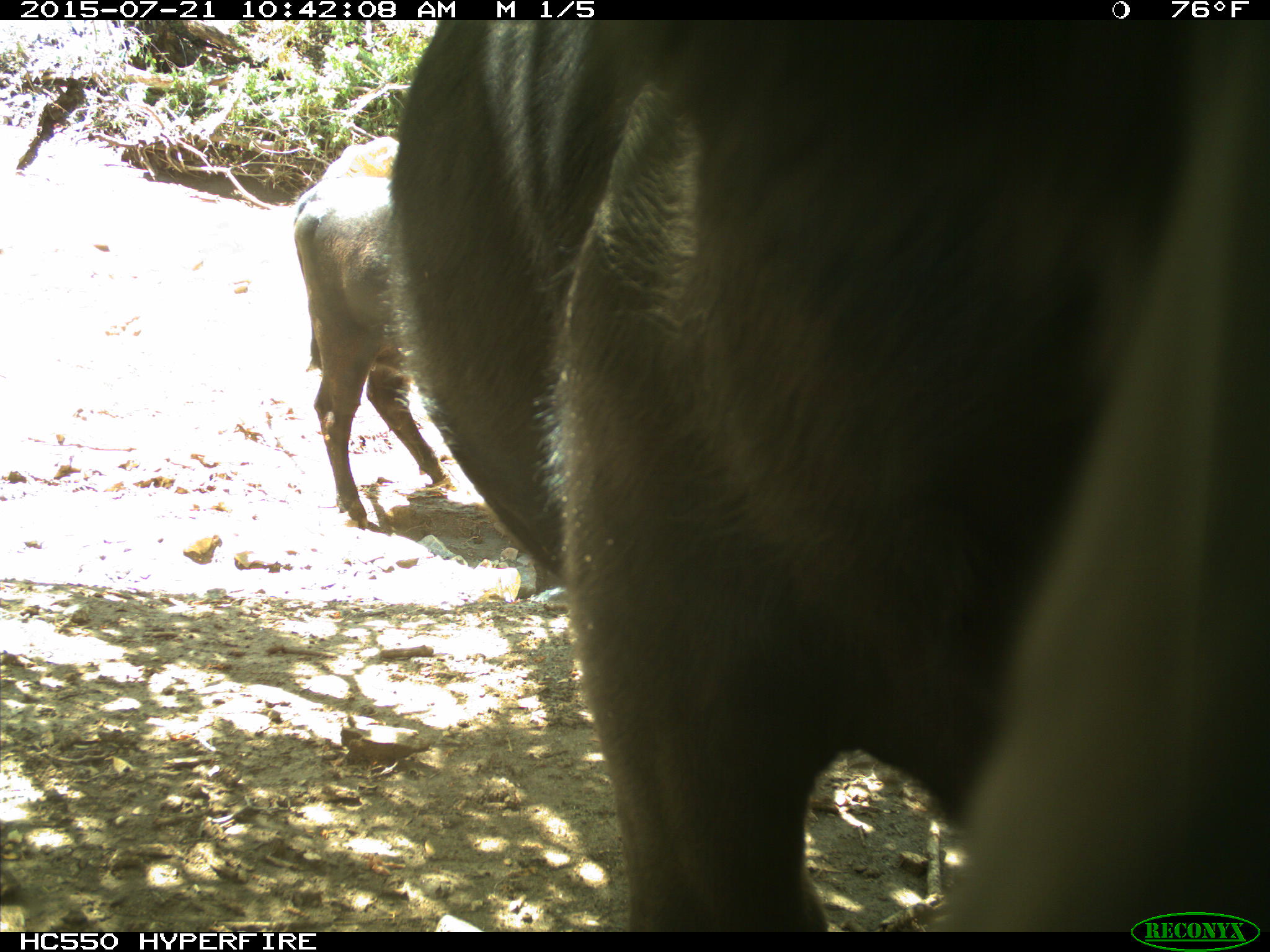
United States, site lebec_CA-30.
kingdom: Animalia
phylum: Chordata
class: Mammalia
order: Artiodactyla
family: Bovidae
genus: Bos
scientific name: Bos taurus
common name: domestic cow